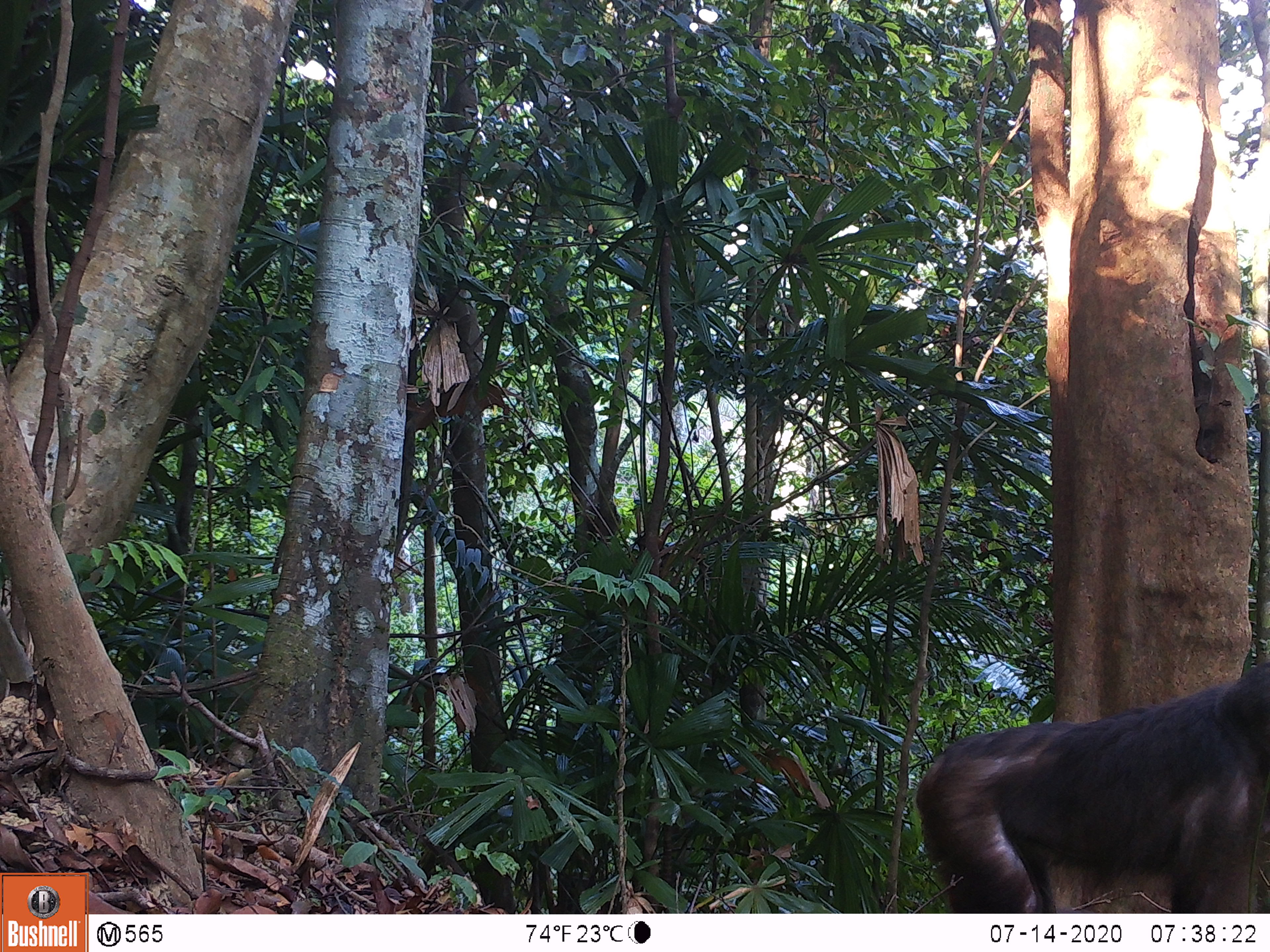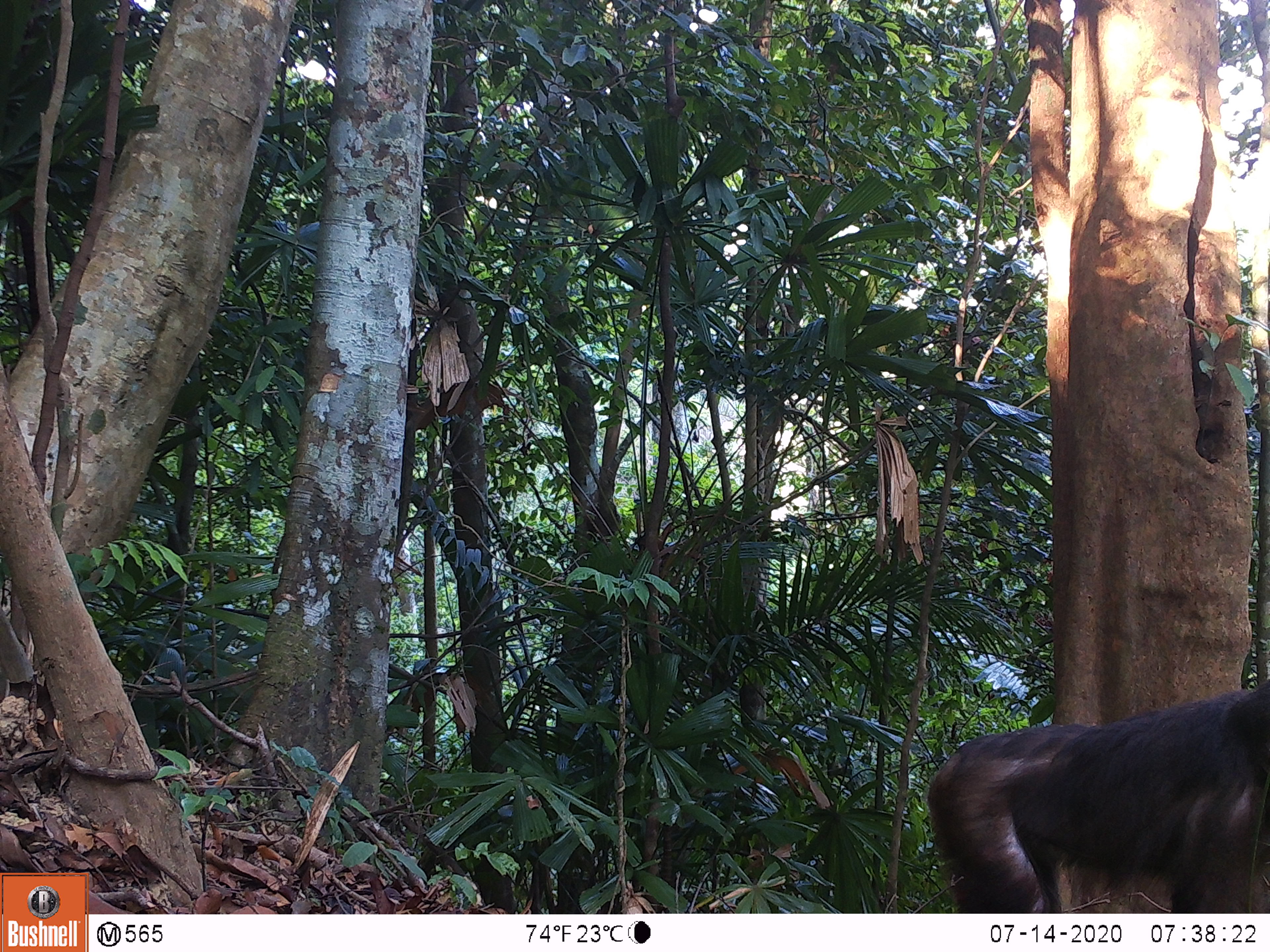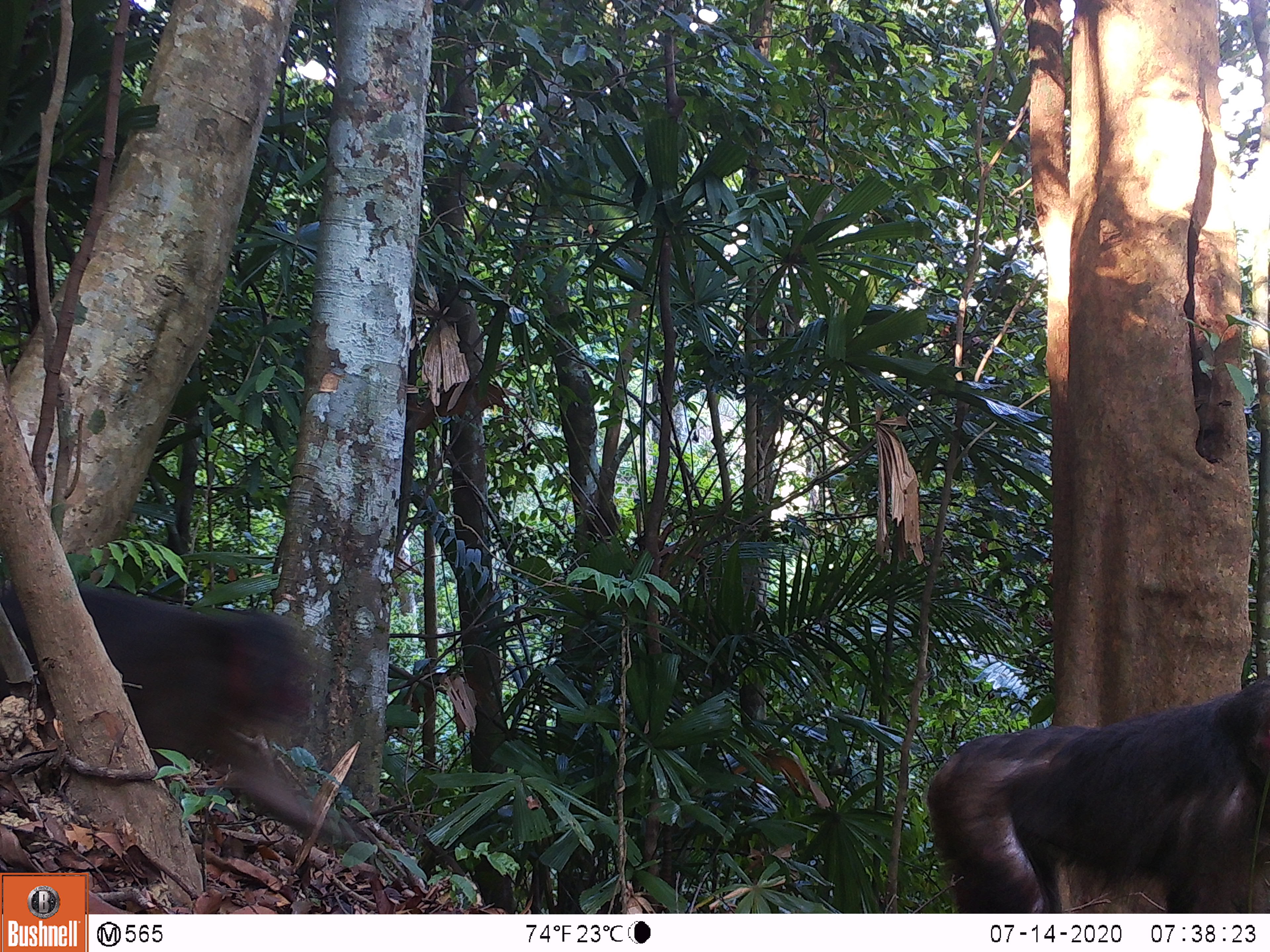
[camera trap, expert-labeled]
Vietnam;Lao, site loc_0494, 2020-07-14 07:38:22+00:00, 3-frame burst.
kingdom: Animalia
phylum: Chordata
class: Mammalia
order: Primates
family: Cercopithecidae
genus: Macaca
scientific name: Macaca arctoides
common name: stump-tailed macaque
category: stump tailed macaque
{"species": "stump tailed macaque (stump-tailed macaque) (Macaca arctoides)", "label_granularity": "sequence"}